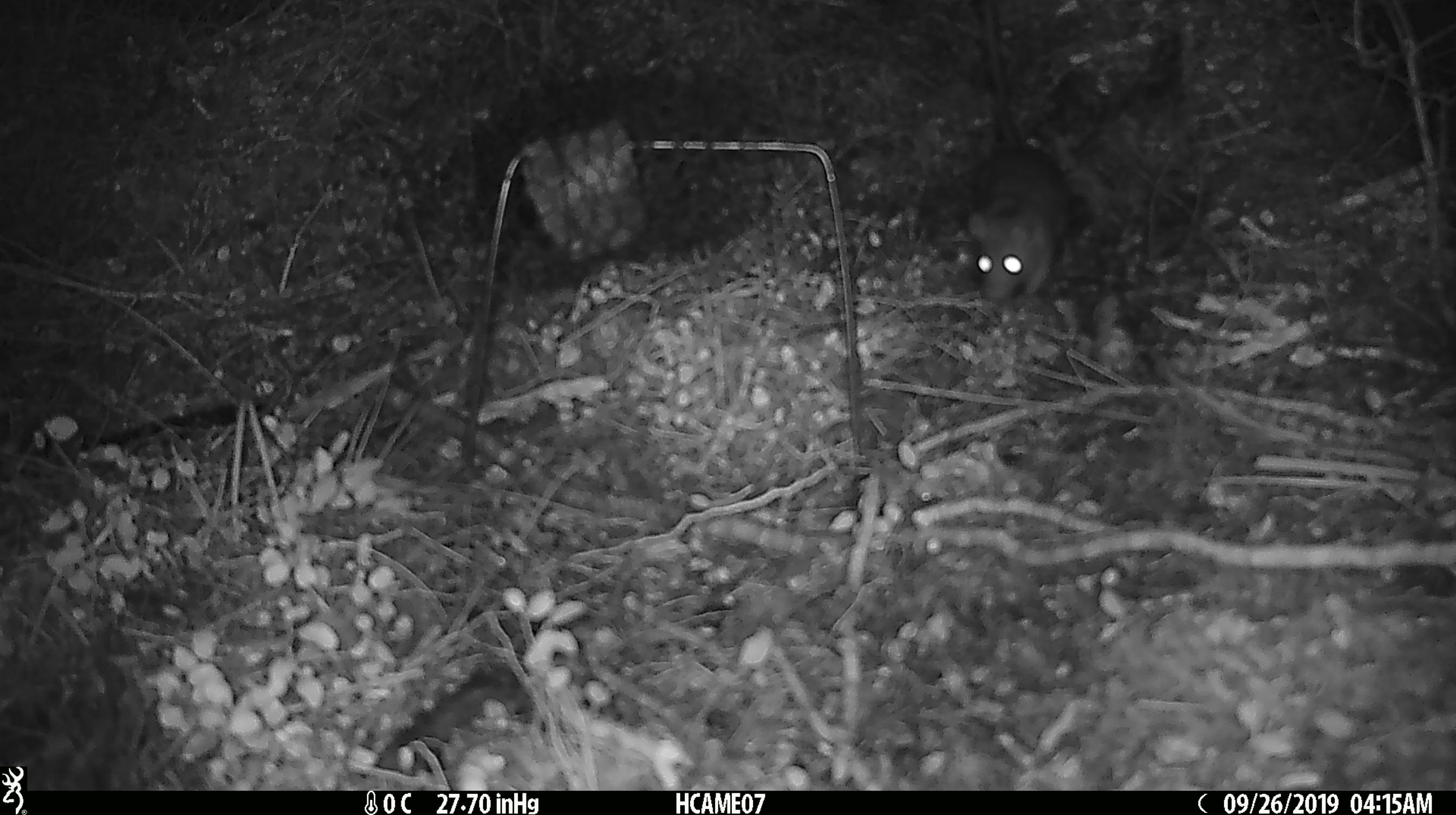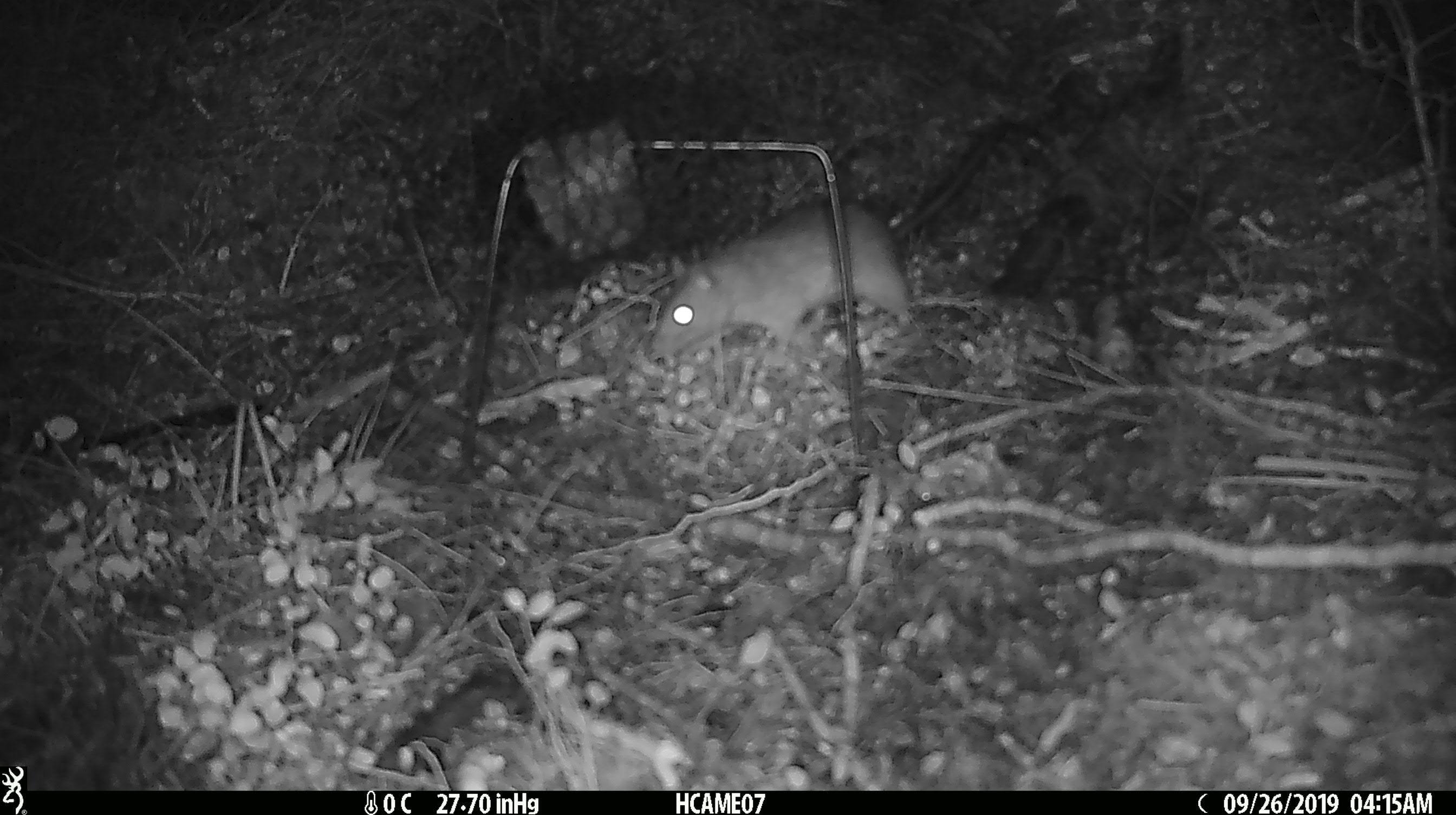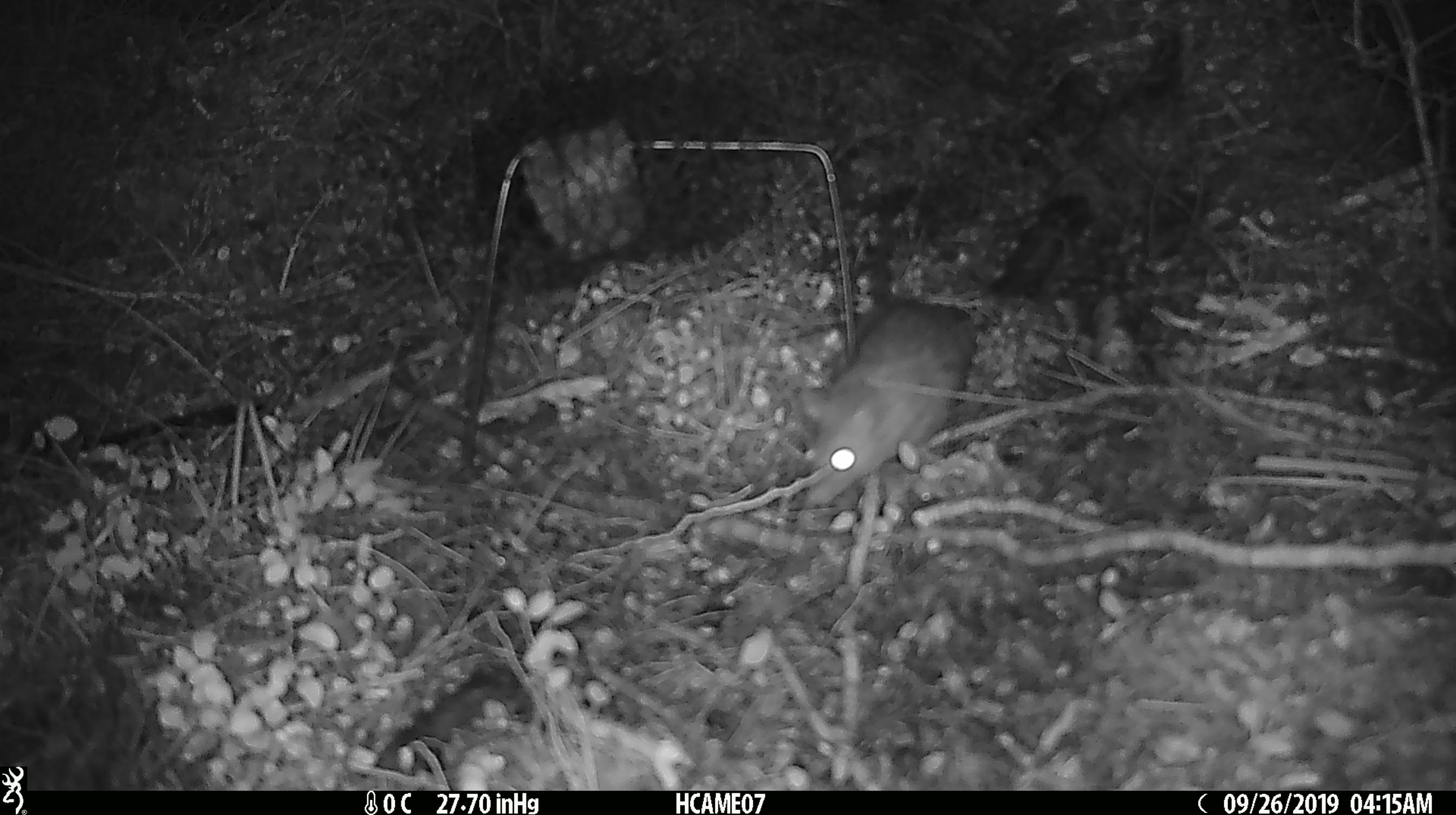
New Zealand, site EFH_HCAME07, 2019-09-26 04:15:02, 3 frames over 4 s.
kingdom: Animalia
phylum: Chordata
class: Mammalia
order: Rodentia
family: Muridae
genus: Rattus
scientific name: Rattus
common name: rat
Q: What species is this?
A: Rat (Rattus).